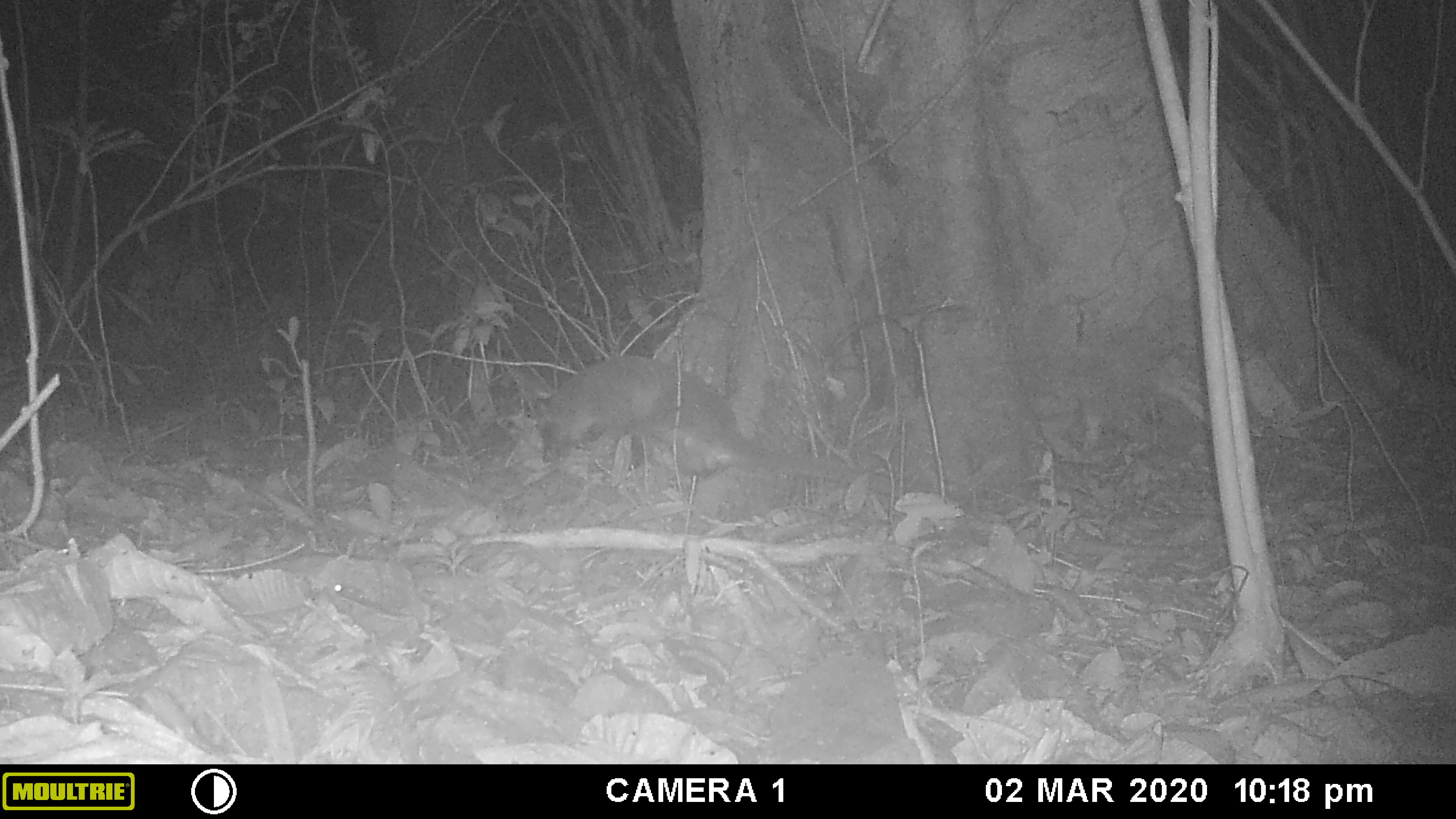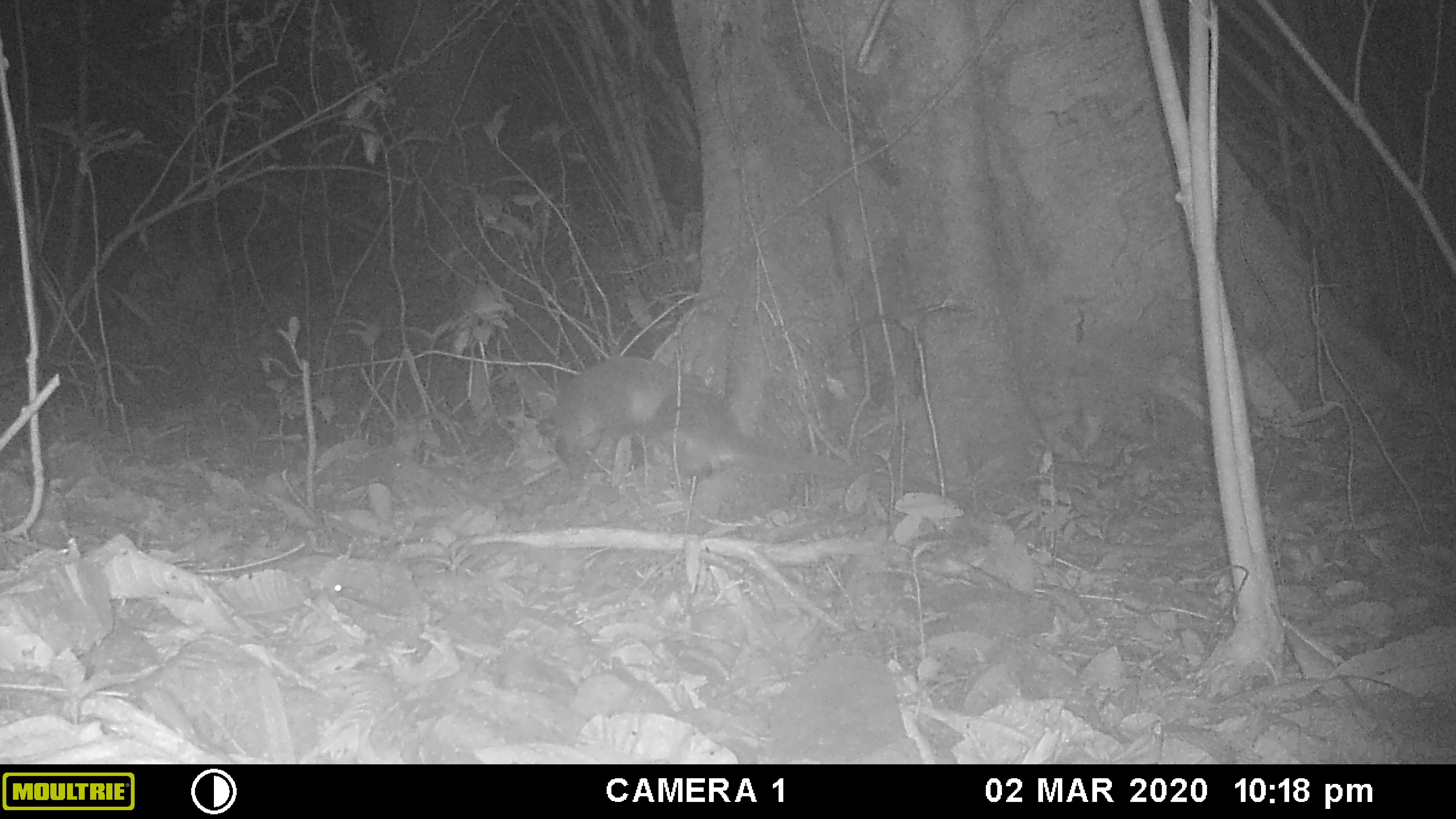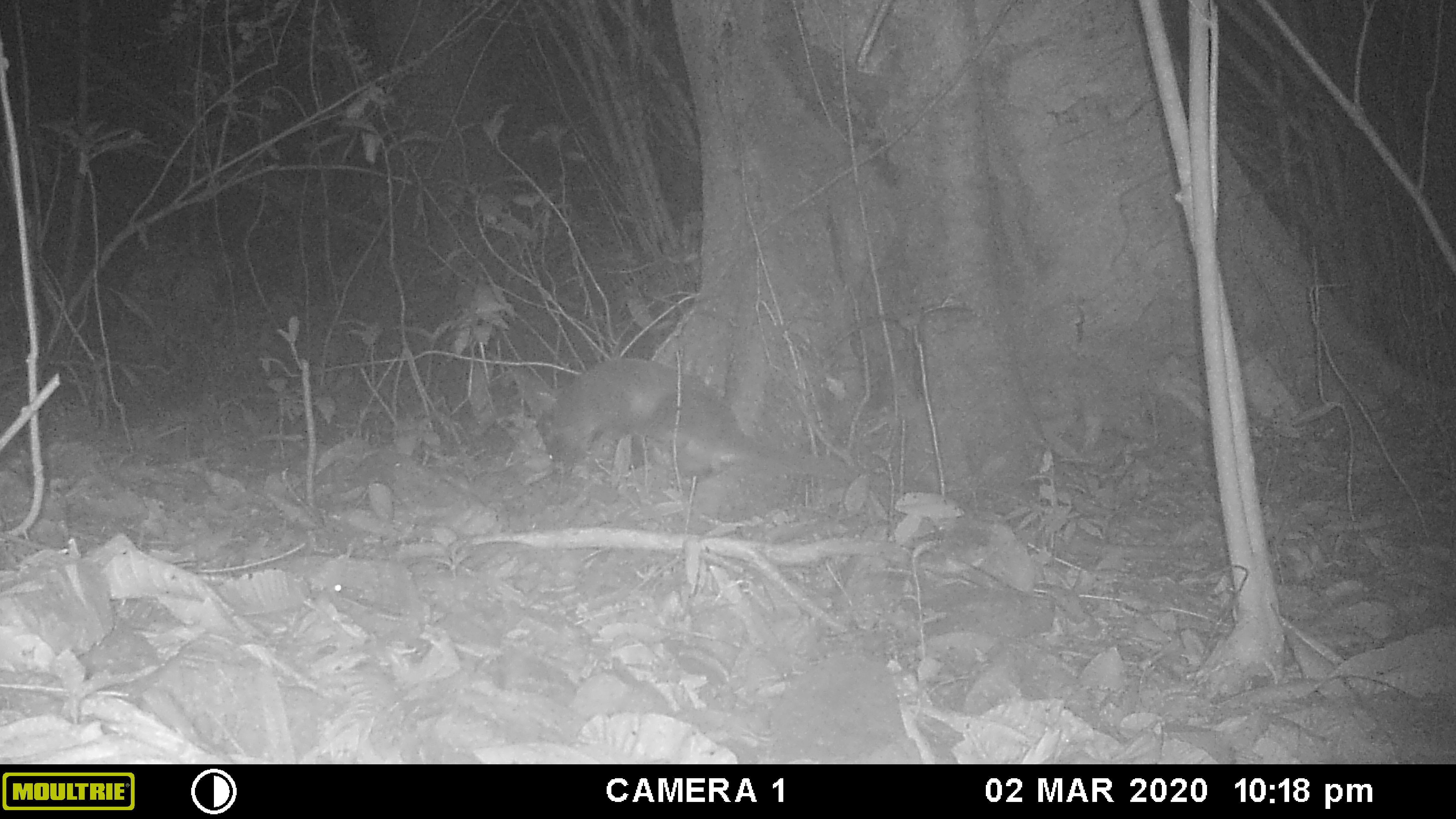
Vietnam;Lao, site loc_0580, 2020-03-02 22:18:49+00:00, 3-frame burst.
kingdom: Animalia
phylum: Chordata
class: Mammalia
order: Carnivora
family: Viverridae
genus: Paguma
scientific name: Paguma larvata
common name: masked palm civet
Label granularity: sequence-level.